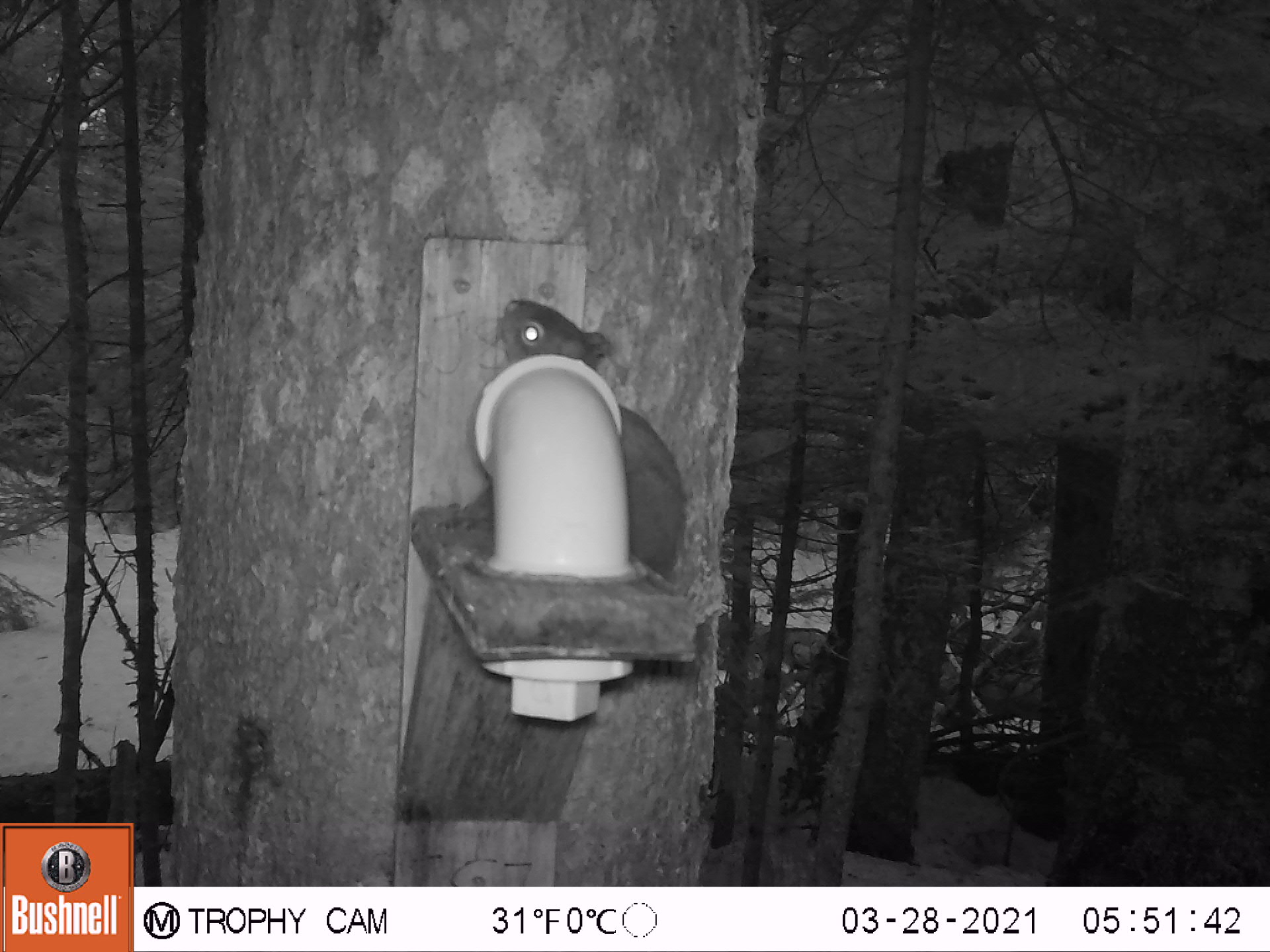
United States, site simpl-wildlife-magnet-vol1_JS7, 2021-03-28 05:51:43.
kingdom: Animalia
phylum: Chordata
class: Mammalia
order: Rodentia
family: Sciuridae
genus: Tamiasciurus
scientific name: Tamiasciurus hudsonicus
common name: red squirrel